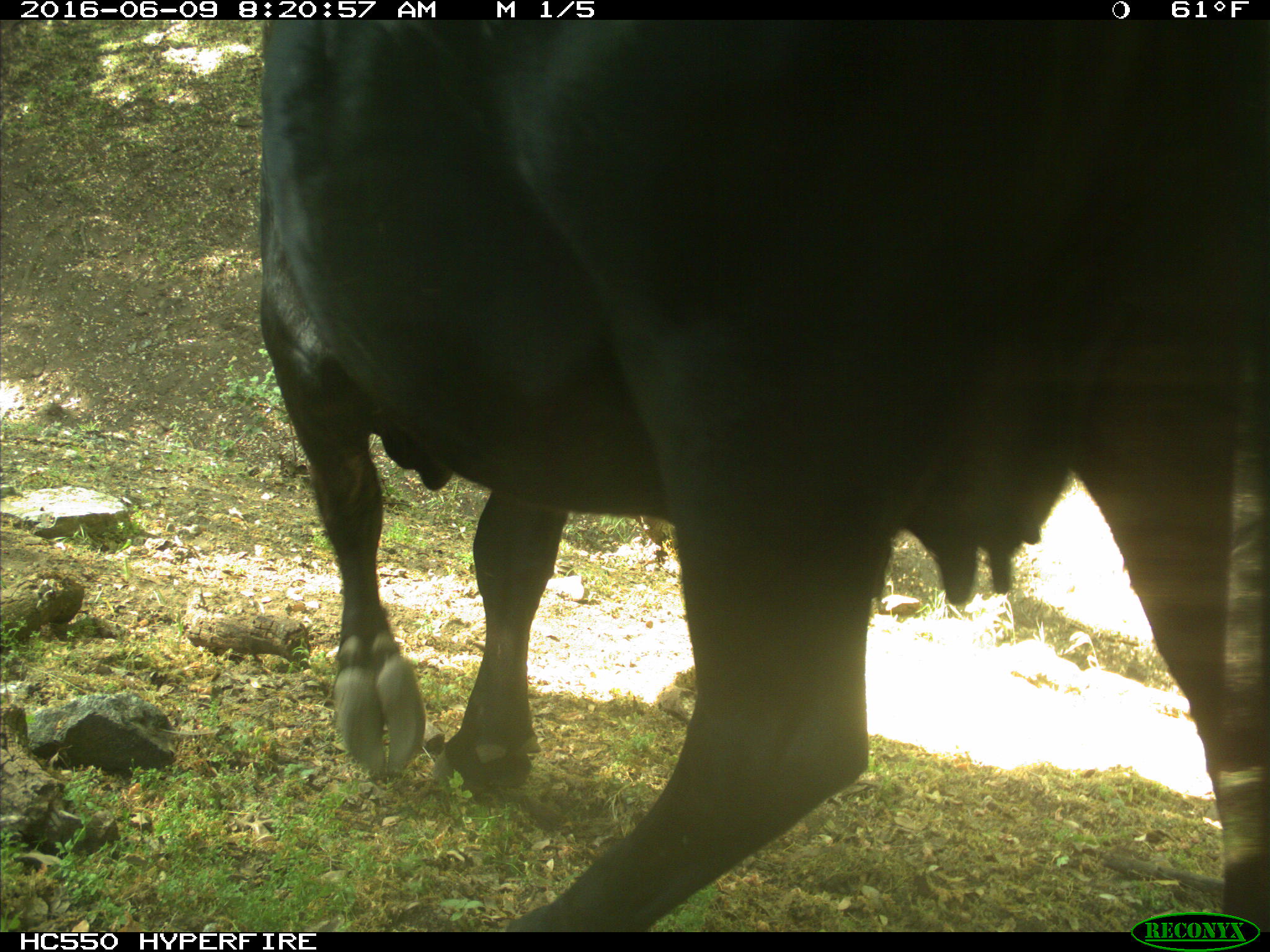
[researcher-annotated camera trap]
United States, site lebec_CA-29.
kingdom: Animalia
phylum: Chordata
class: Mammalia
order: Artiodactyla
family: Bovidae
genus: Bos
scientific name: Bos taurus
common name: domestic cow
Bos taurus (domestic cow).